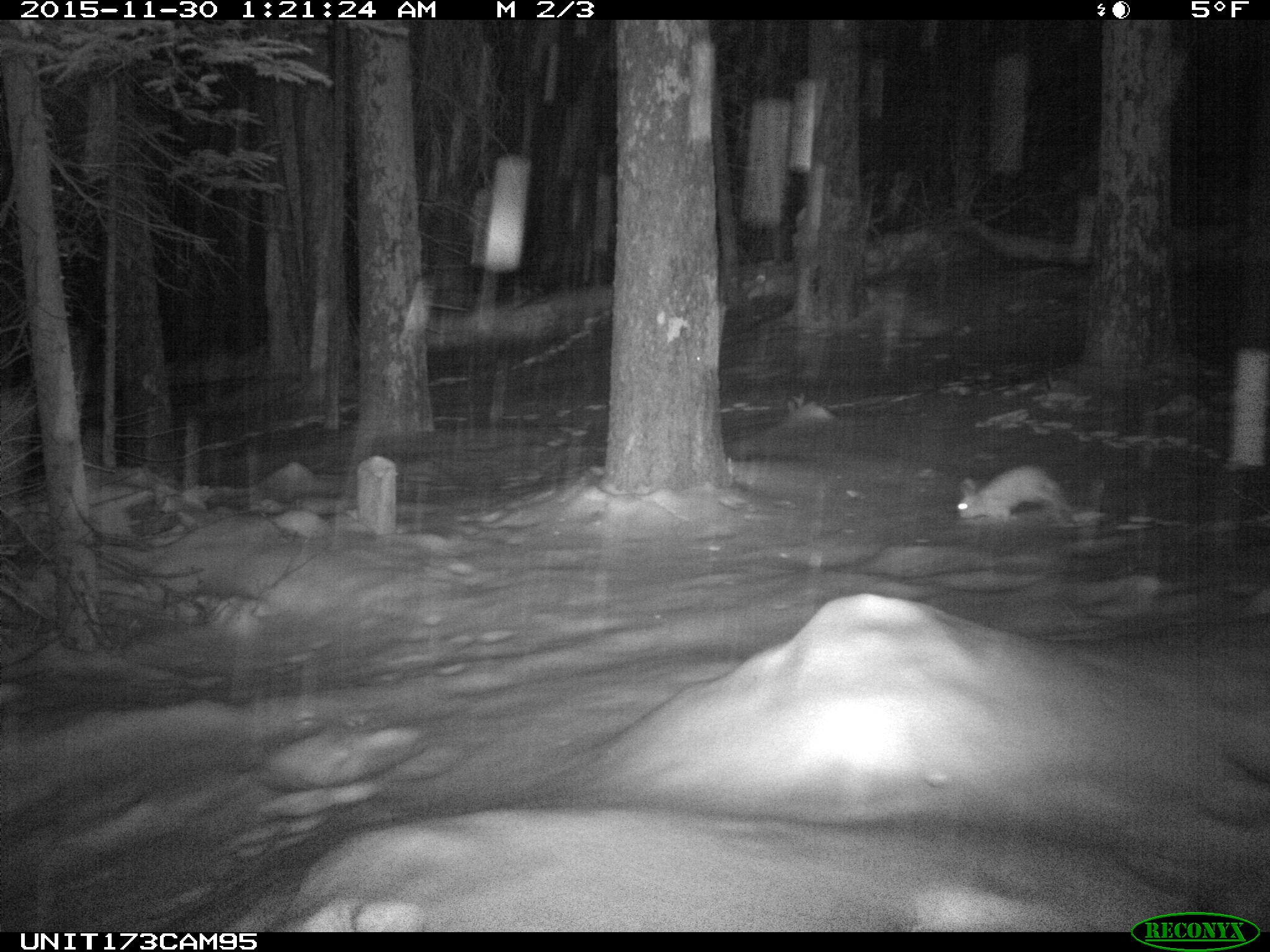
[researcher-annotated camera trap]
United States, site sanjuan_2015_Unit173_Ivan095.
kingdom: Animalia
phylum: Chordata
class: Mammalia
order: Lagomorpha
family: Leporidae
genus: Lepus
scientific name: Lepus americanus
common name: snowshoe hare